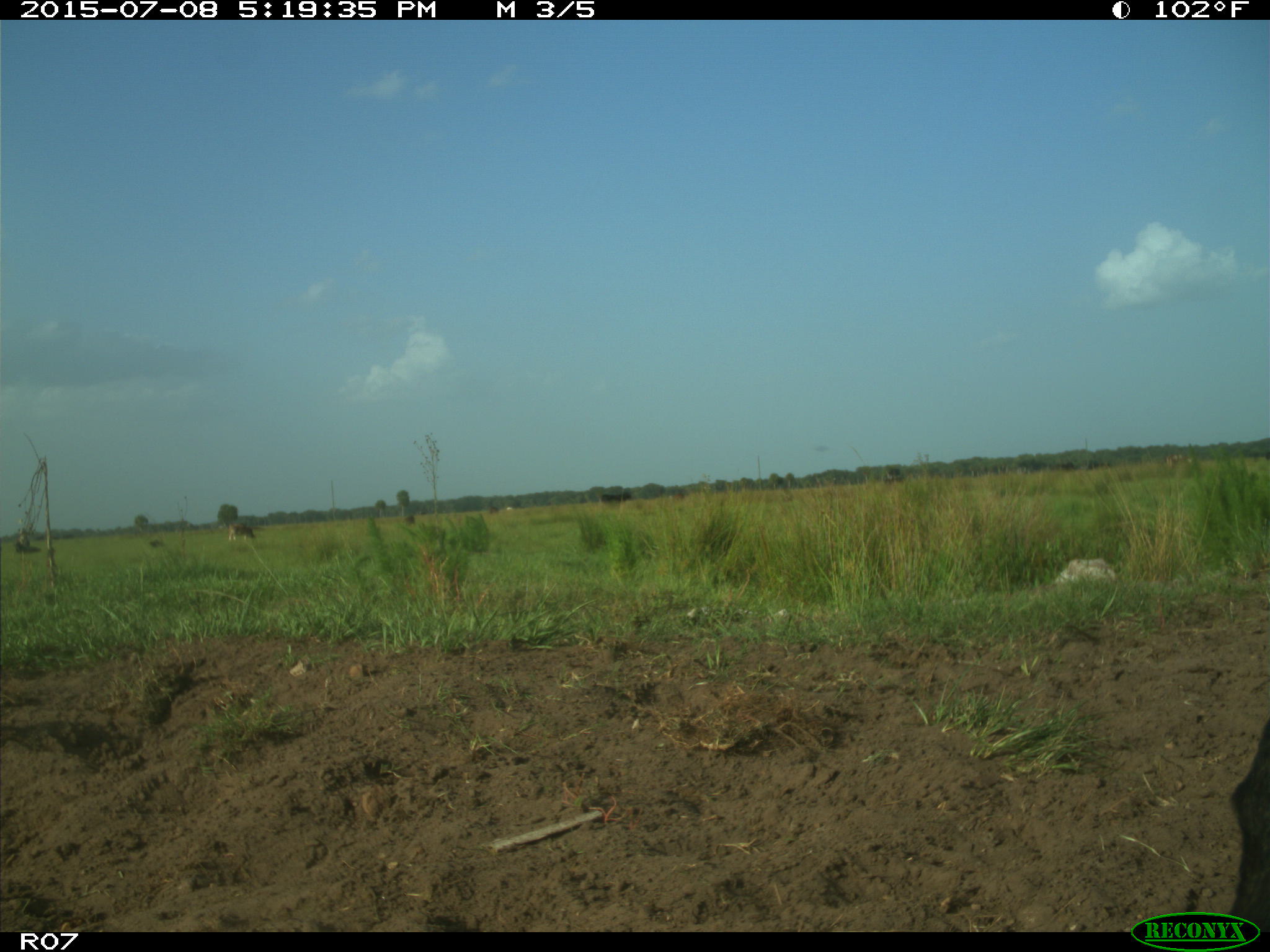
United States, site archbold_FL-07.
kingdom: Animalia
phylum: Chordata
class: Mammalia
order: Artiodactyla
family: Bovidae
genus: Bos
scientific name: Bos taurus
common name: domestic cow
Bos taurus (domestic cow).